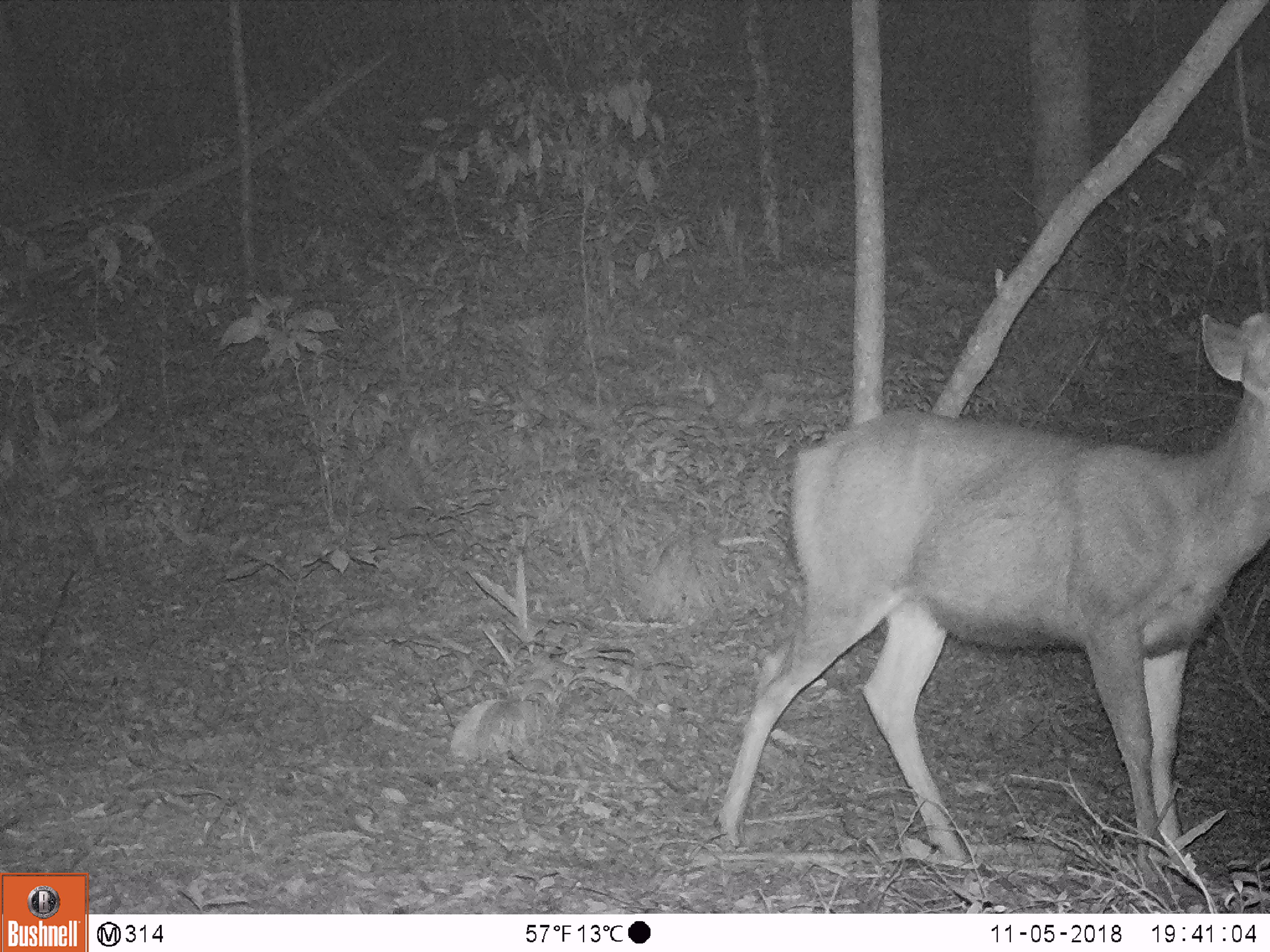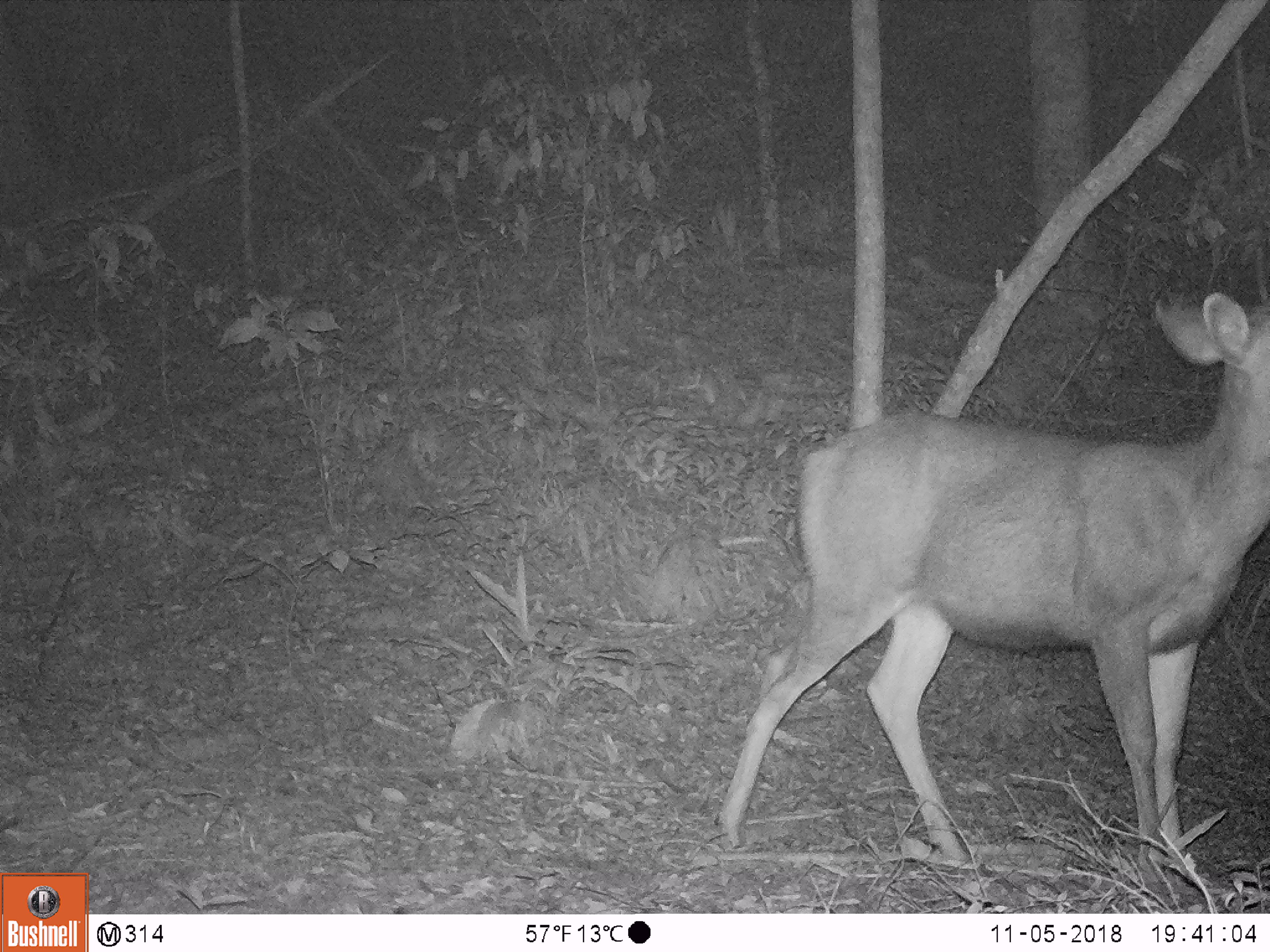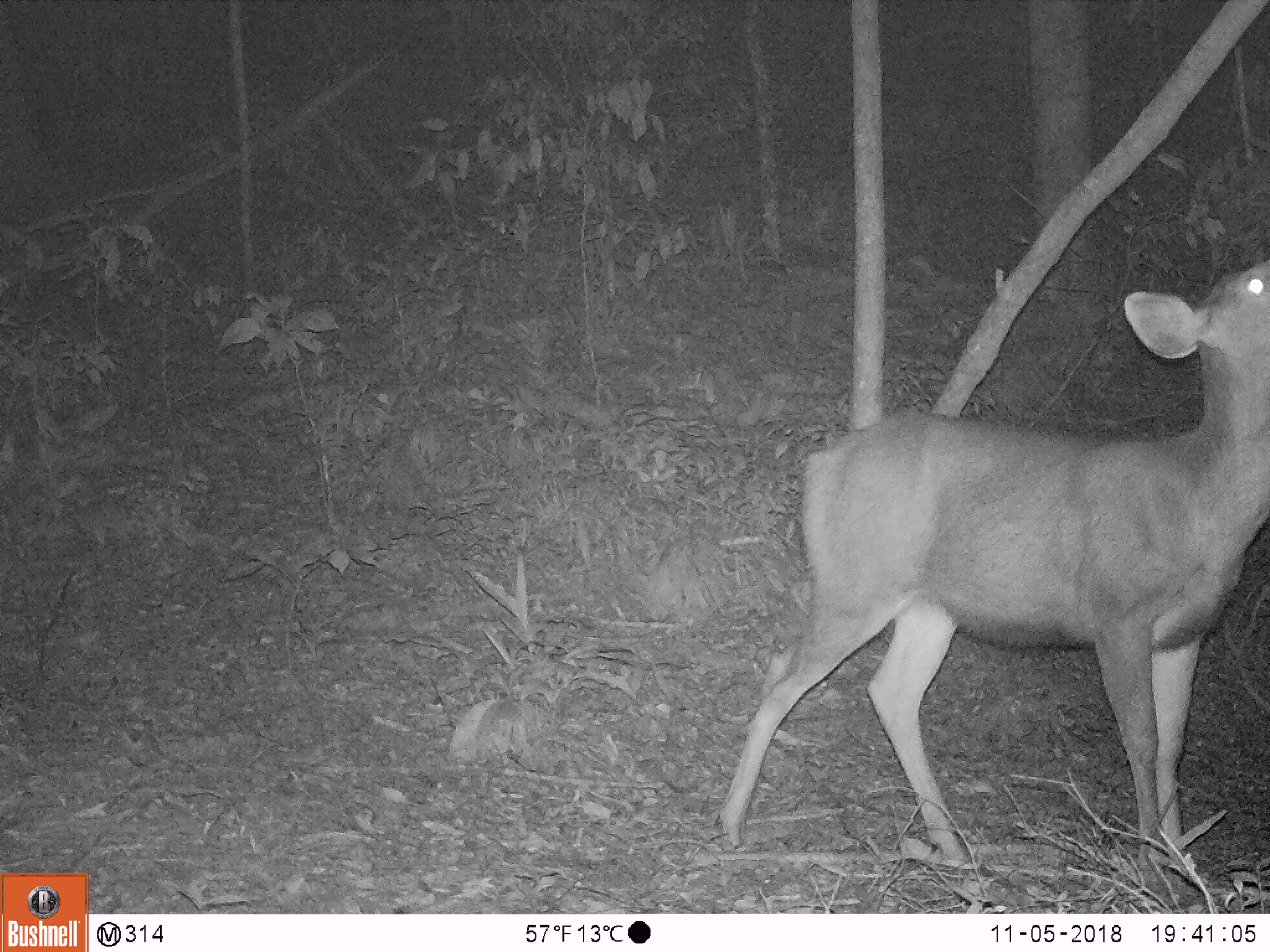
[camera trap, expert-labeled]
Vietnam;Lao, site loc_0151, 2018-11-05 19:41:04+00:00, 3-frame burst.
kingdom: Animalia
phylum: Chordata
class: Mammalia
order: Artiodactyla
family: Cervidae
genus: Rusa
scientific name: Rusa unicolor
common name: sambar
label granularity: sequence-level